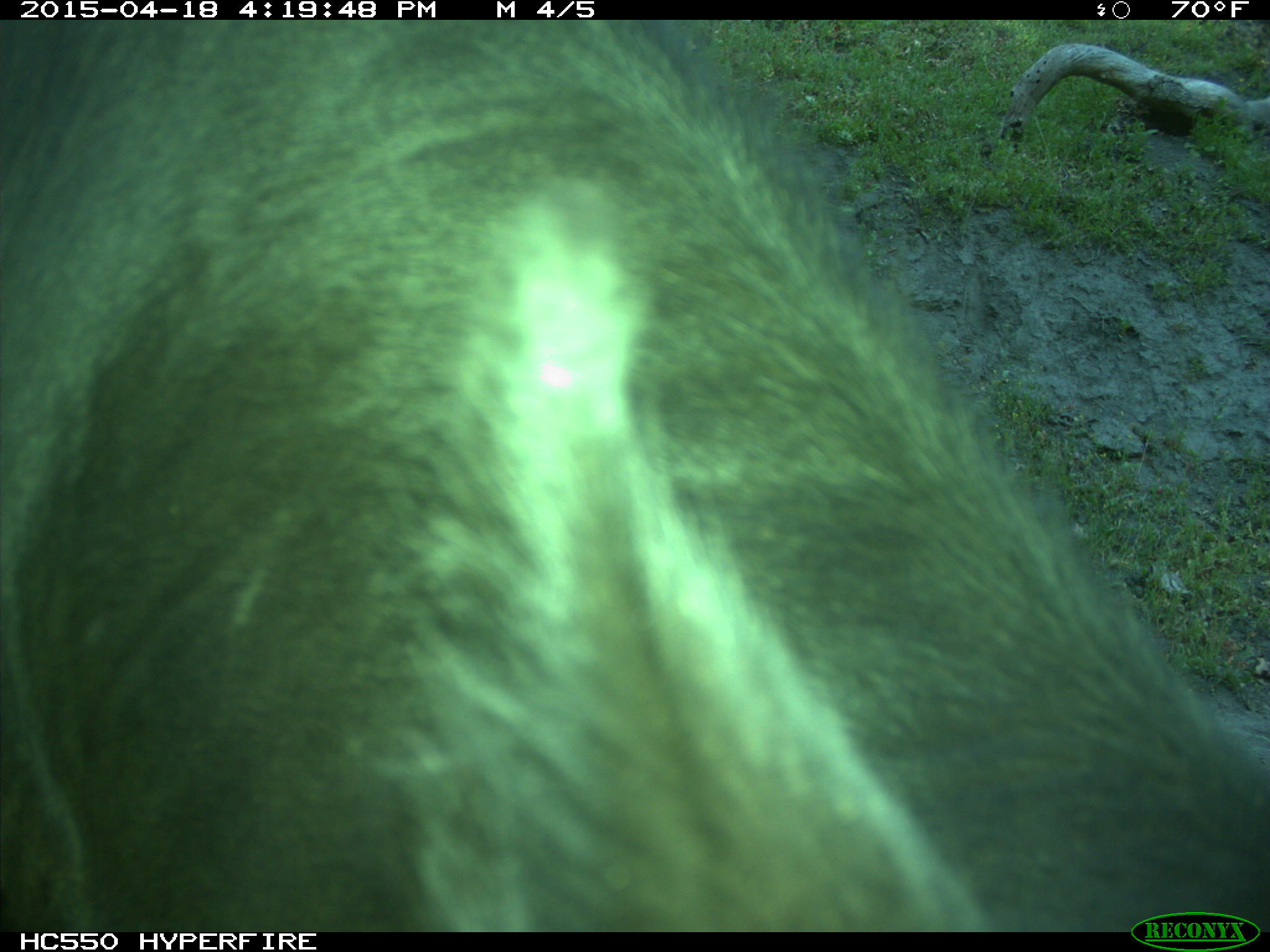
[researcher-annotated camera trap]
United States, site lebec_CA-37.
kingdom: Animalia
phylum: Chordata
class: Mammalia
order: Artiodactyla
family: Bovidae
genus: Bos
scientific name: Bos taurus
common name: domestic cow